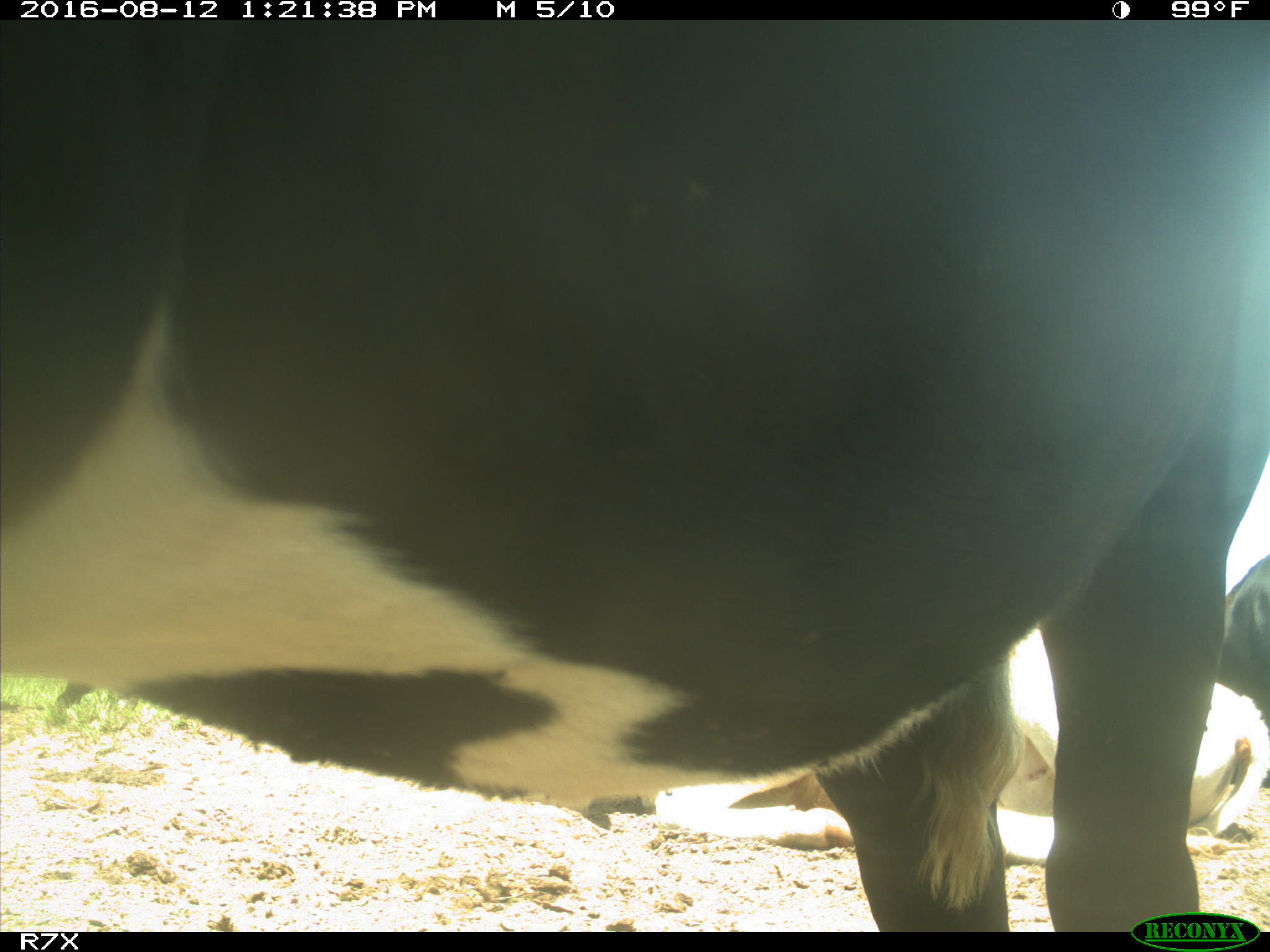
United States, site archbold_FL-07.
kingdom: Animalia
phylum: Chordata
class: Mammalia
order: Artiodactyla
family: Bovidae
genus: Bos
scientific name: Bos taurus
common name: domestic cow